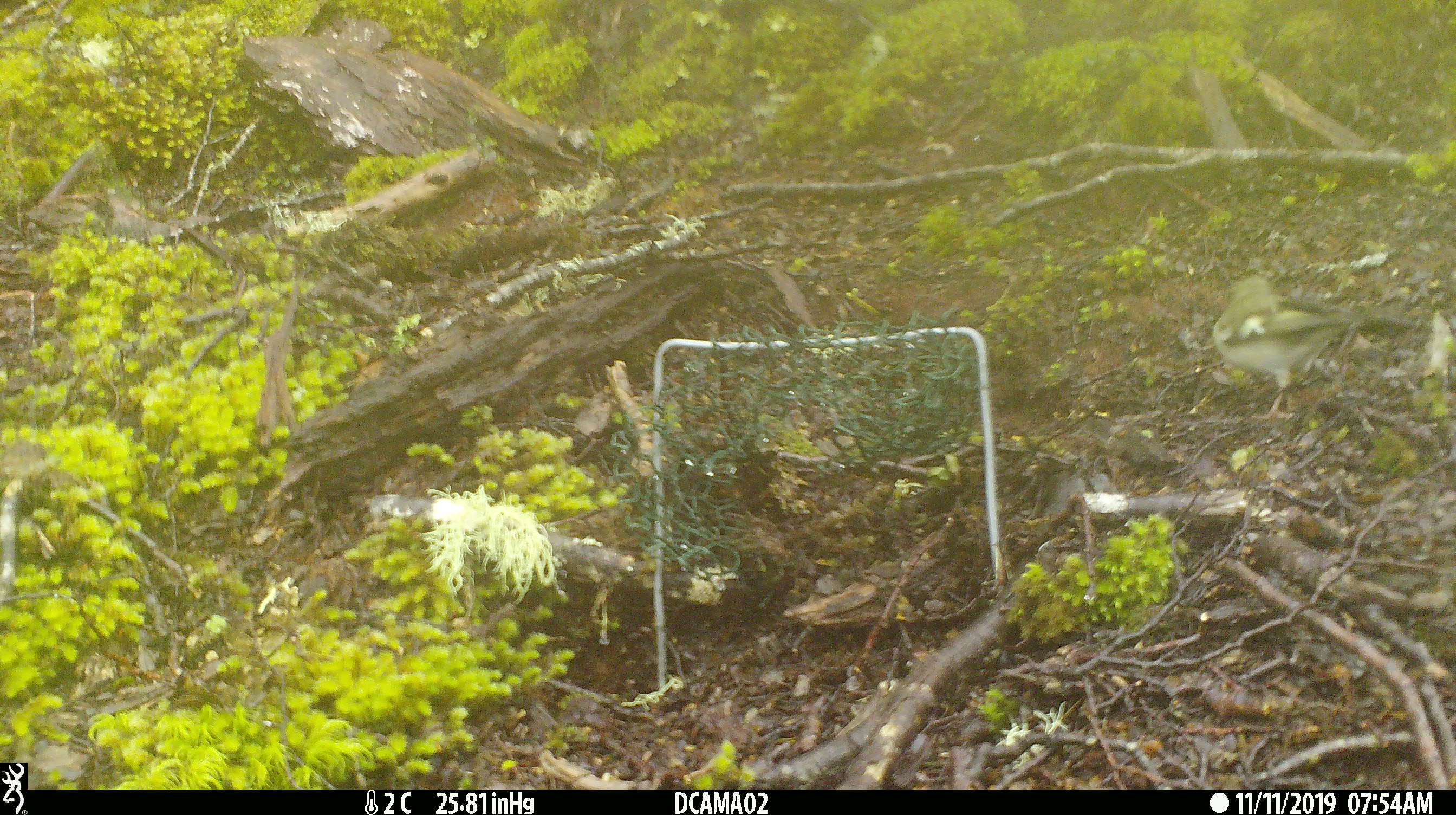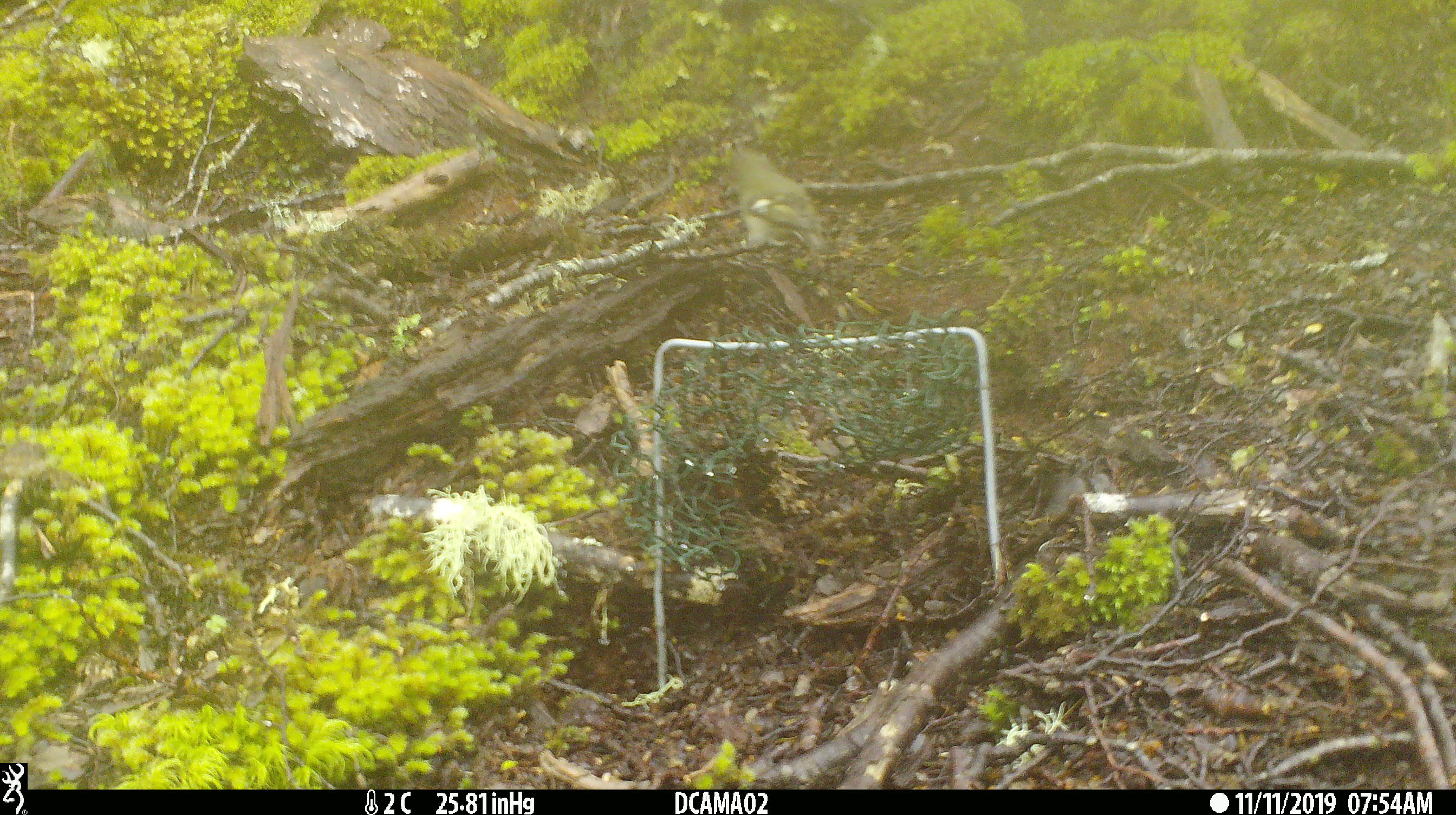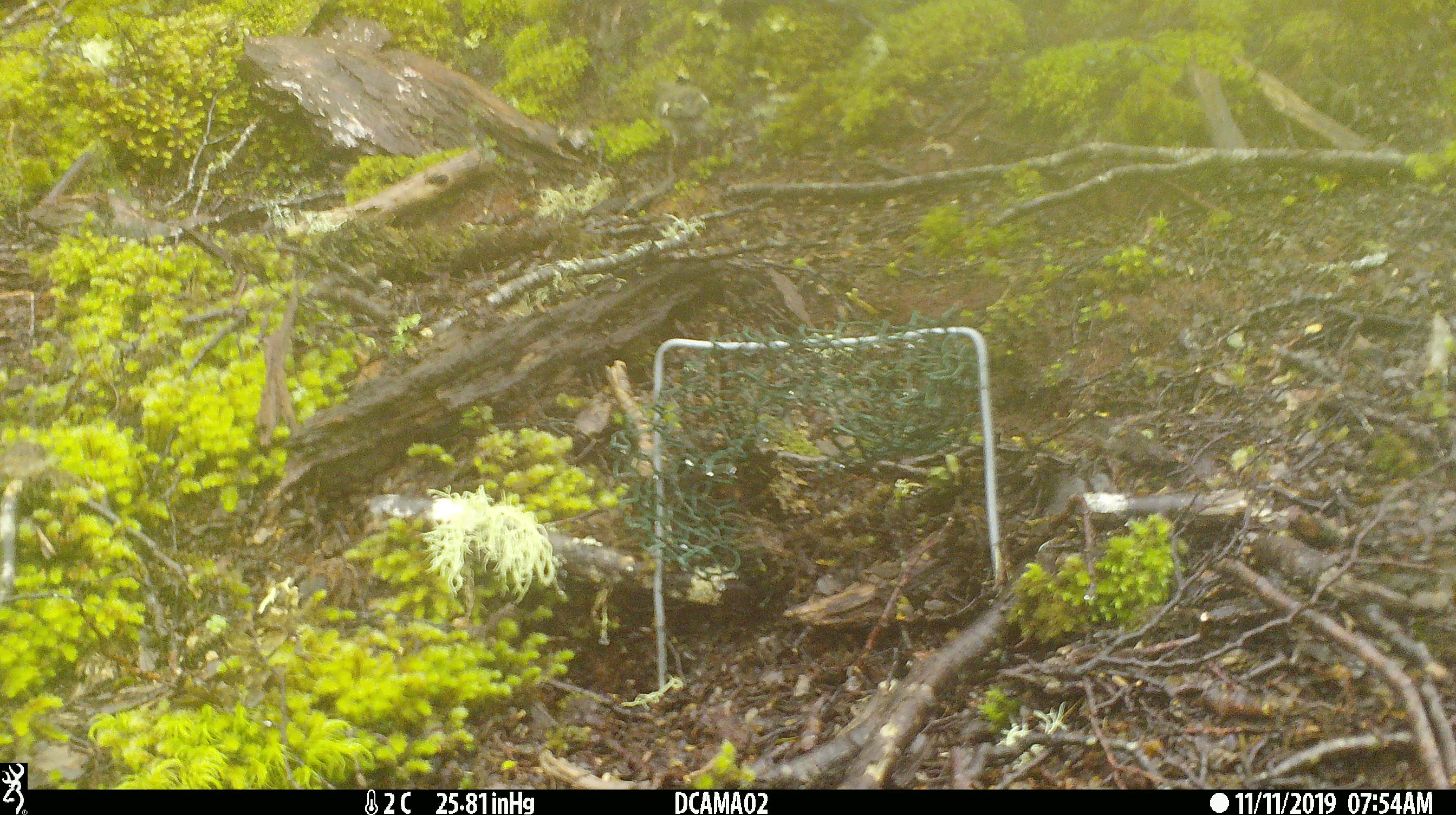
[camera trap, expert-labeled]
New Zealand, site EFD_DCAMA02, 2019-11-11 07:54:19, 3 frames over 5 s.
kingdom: Animalia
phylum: Chordata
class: Aves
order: Passeriformes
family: Fringillidae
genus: Chloris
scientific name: Chloris chloris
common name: greenfinch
Greenfinch (Chloris chloris).